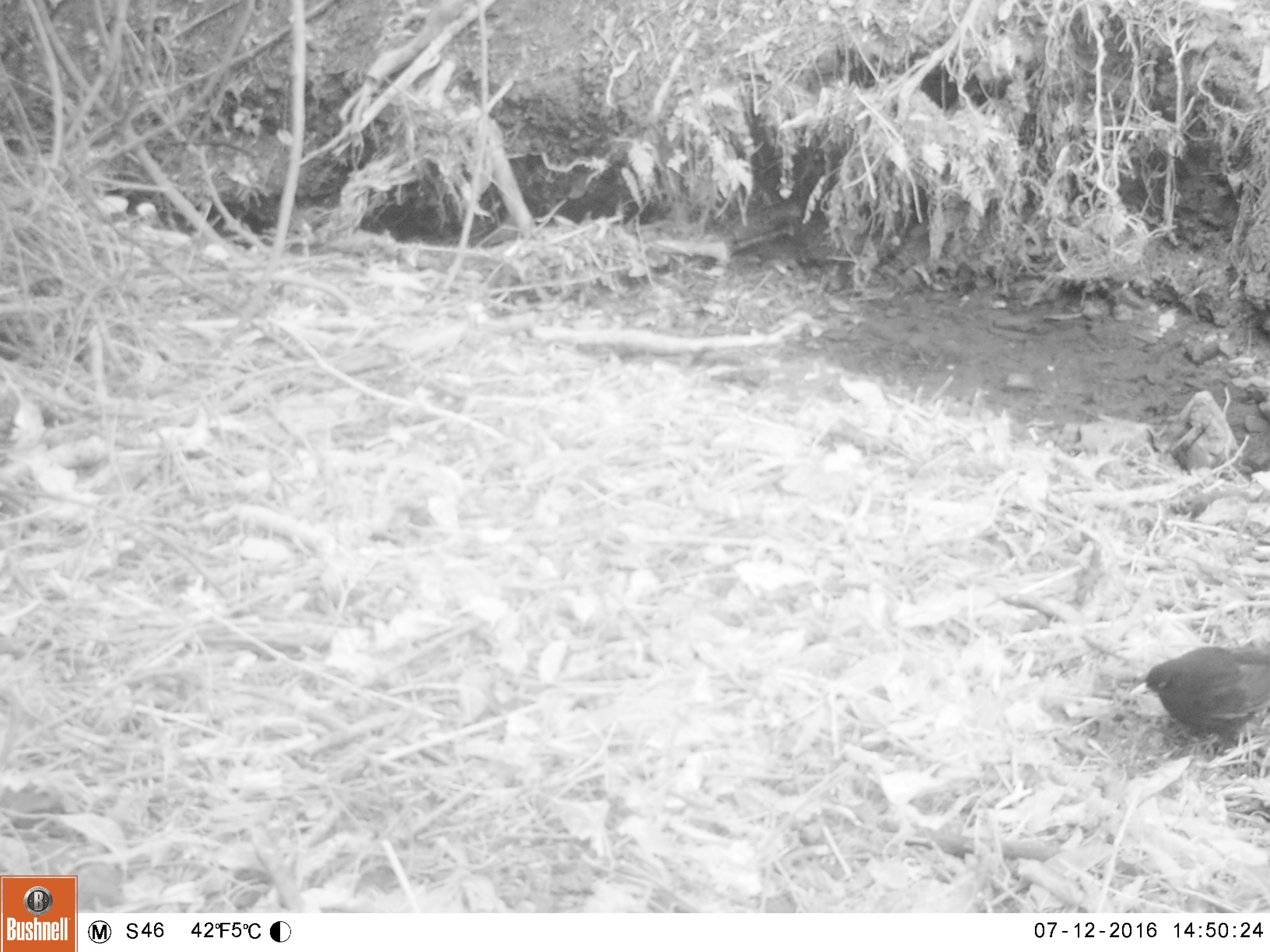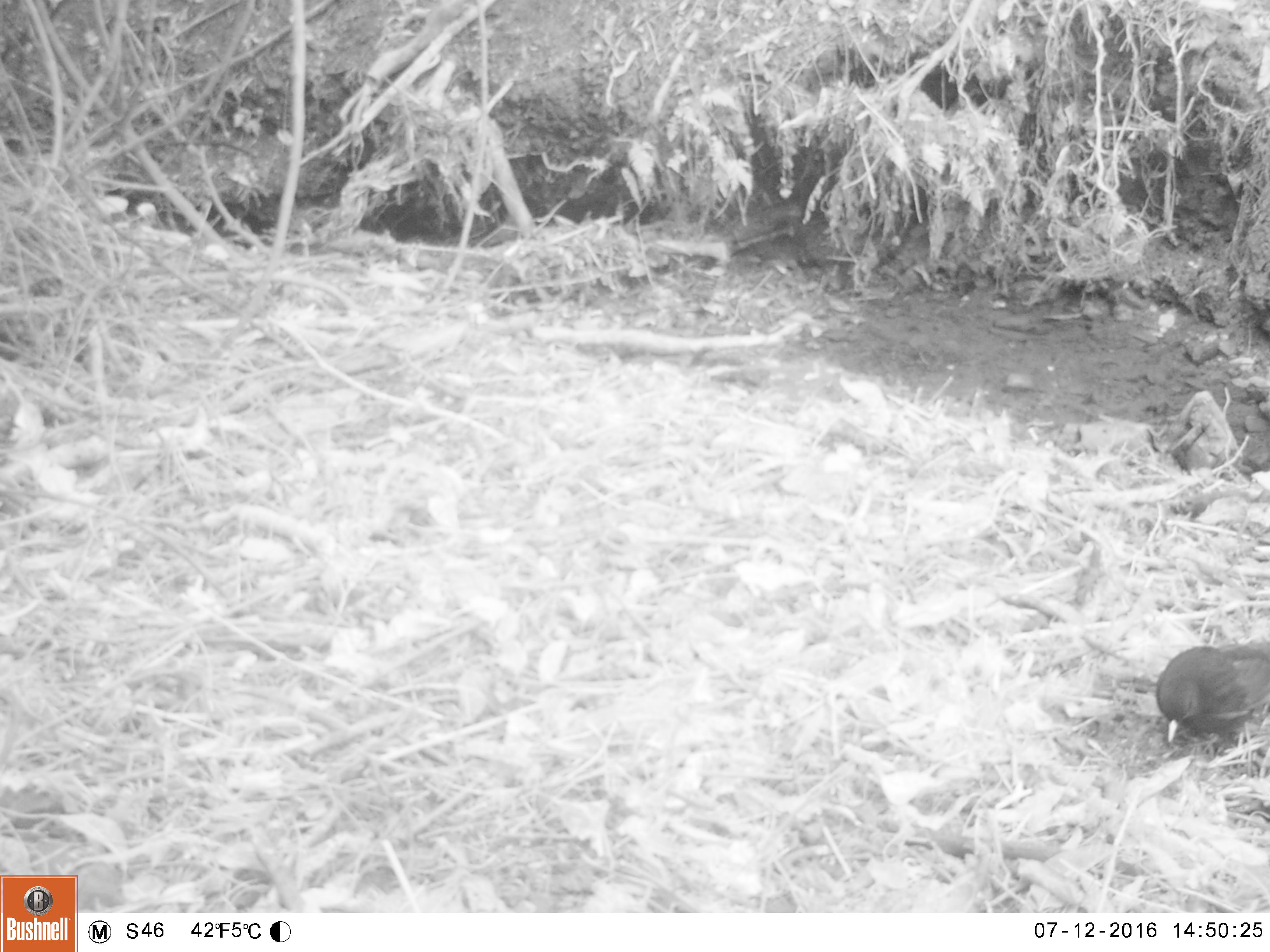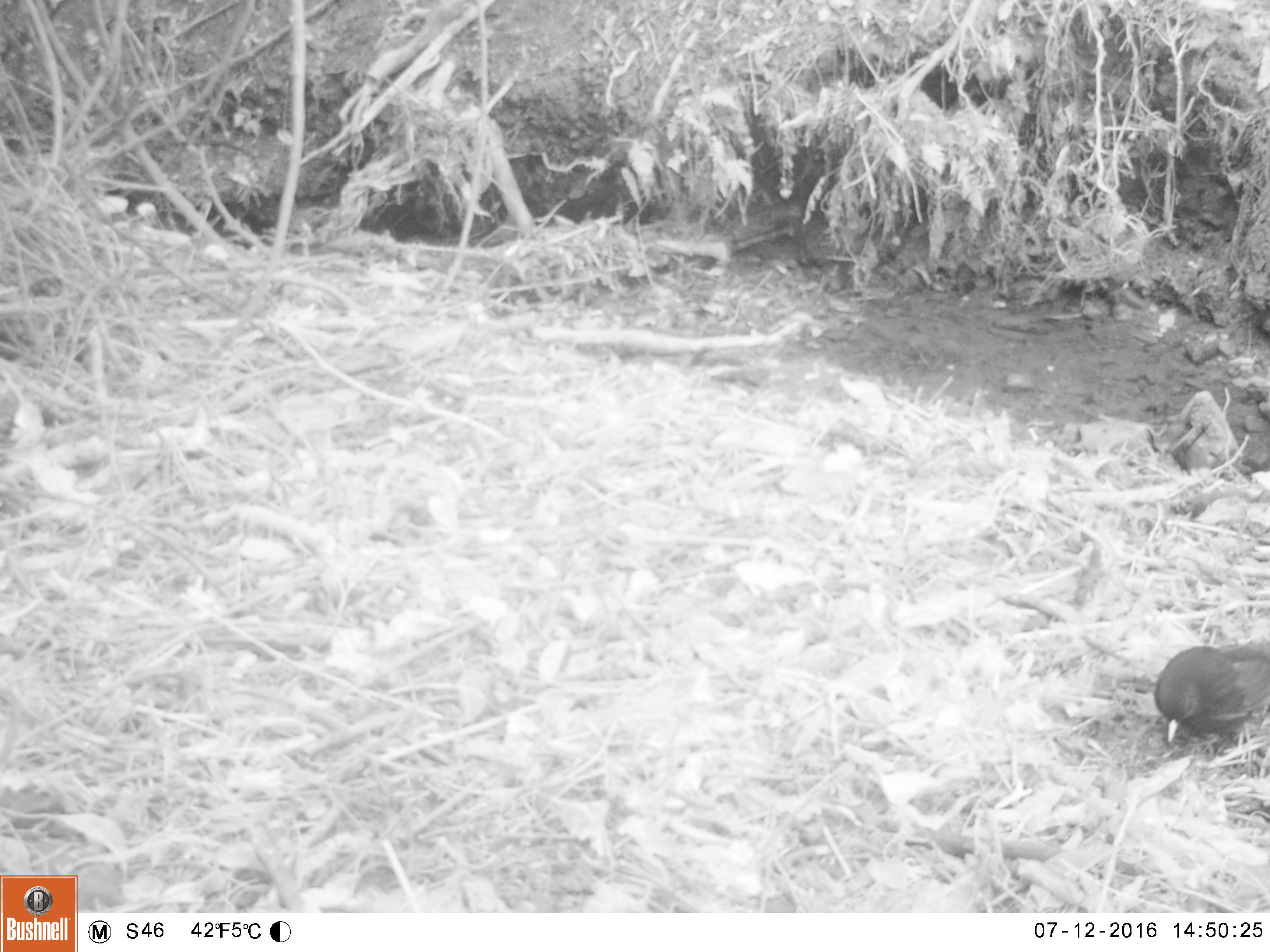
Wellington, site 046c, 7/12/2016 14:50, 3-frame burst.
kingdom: Animalia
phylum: Chordata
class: Aves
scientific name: Aves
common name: bird